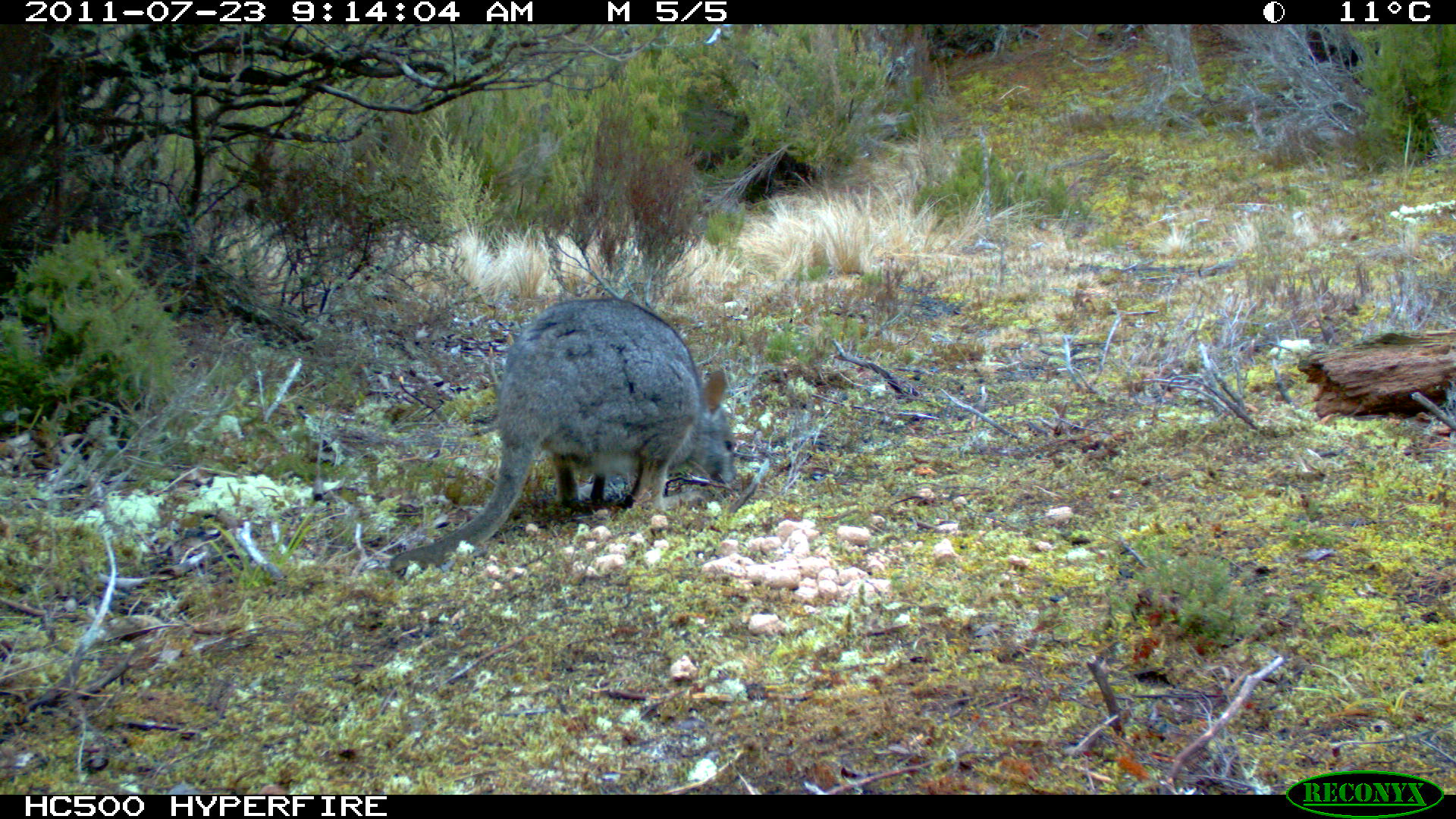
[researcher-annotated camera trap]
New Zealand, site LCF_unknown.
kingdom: Animalia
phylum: Chordata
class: Mammalia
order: Diprotodontia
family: Macropodidae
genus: Notamacropus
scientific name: Notamacropus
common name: wallaby